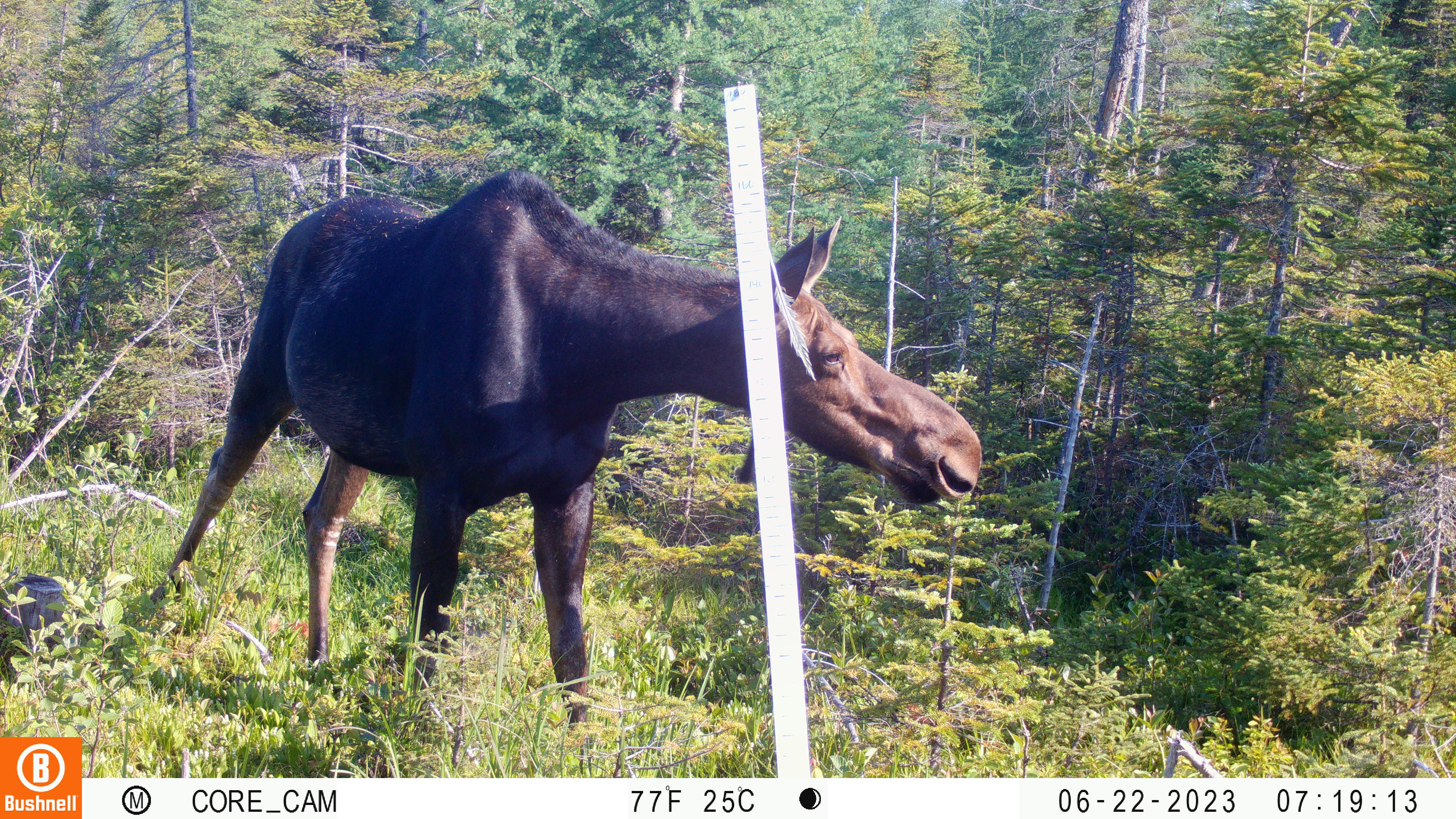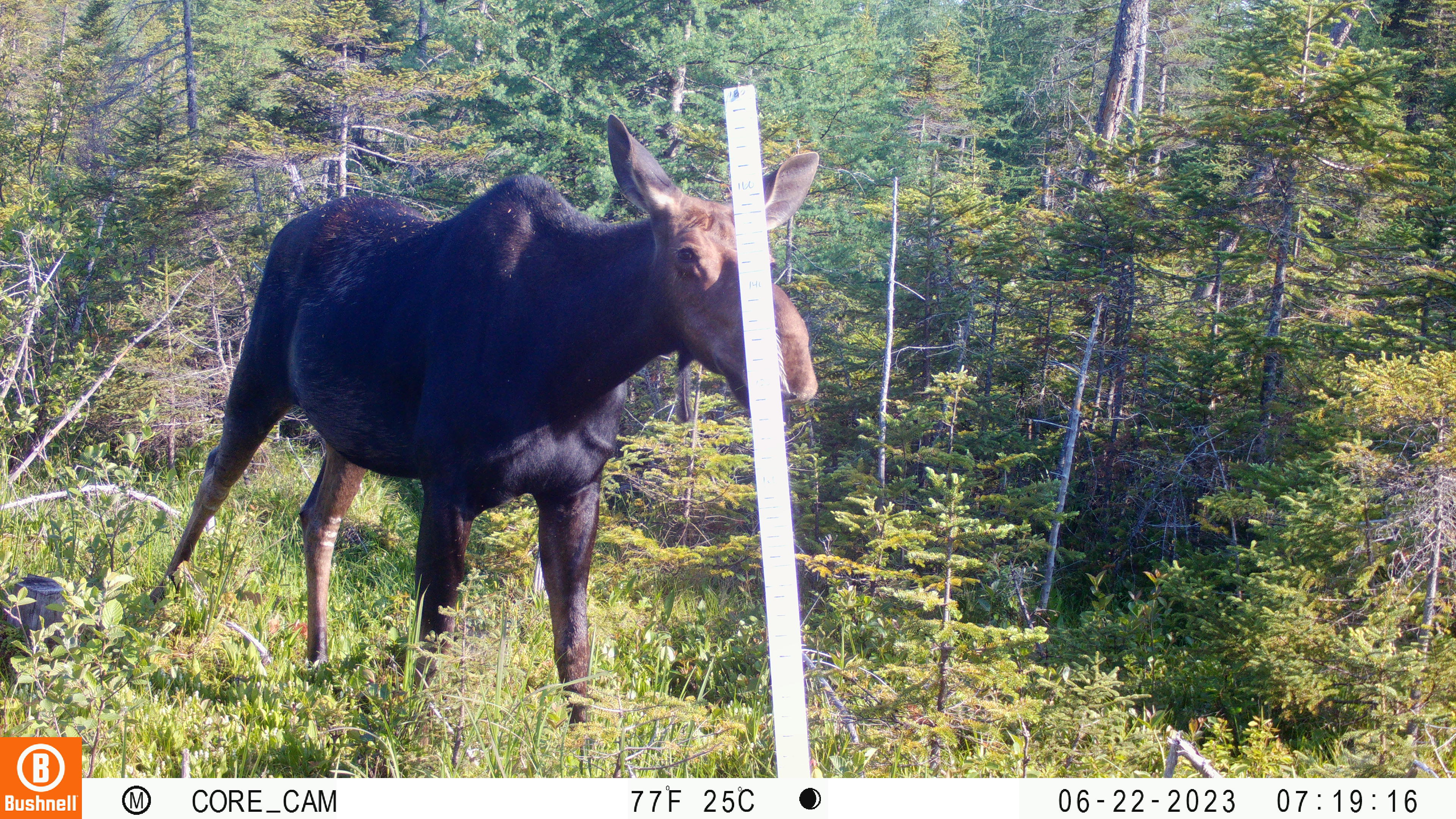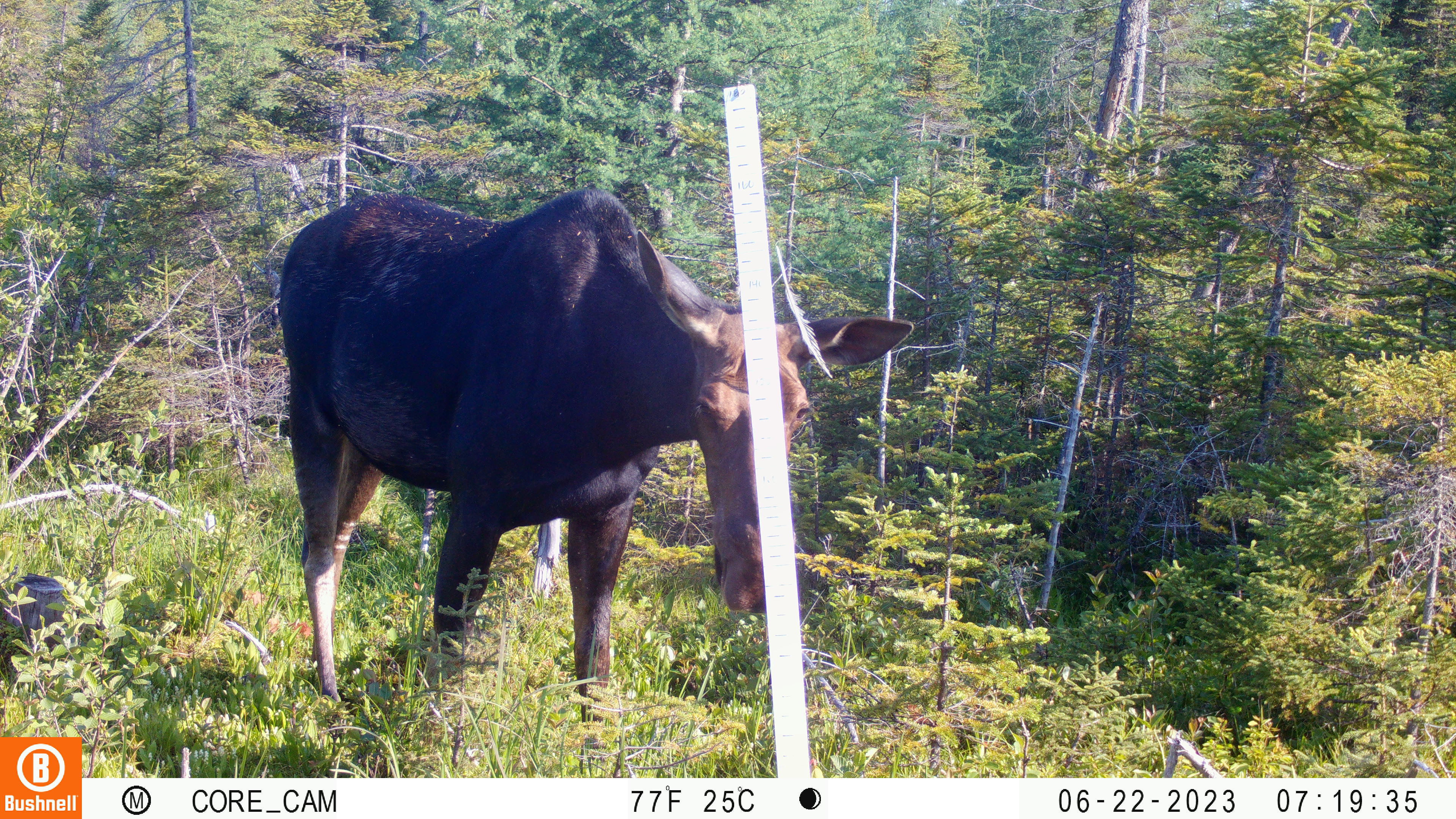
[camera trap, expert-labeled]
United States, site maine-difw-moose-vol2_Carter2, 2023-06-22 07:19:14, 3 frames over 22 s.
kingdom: Animalia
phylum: Chordata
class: Mammalia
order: Artiodactyla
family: Cervidae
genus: Alces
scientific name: Alces alces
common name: moose